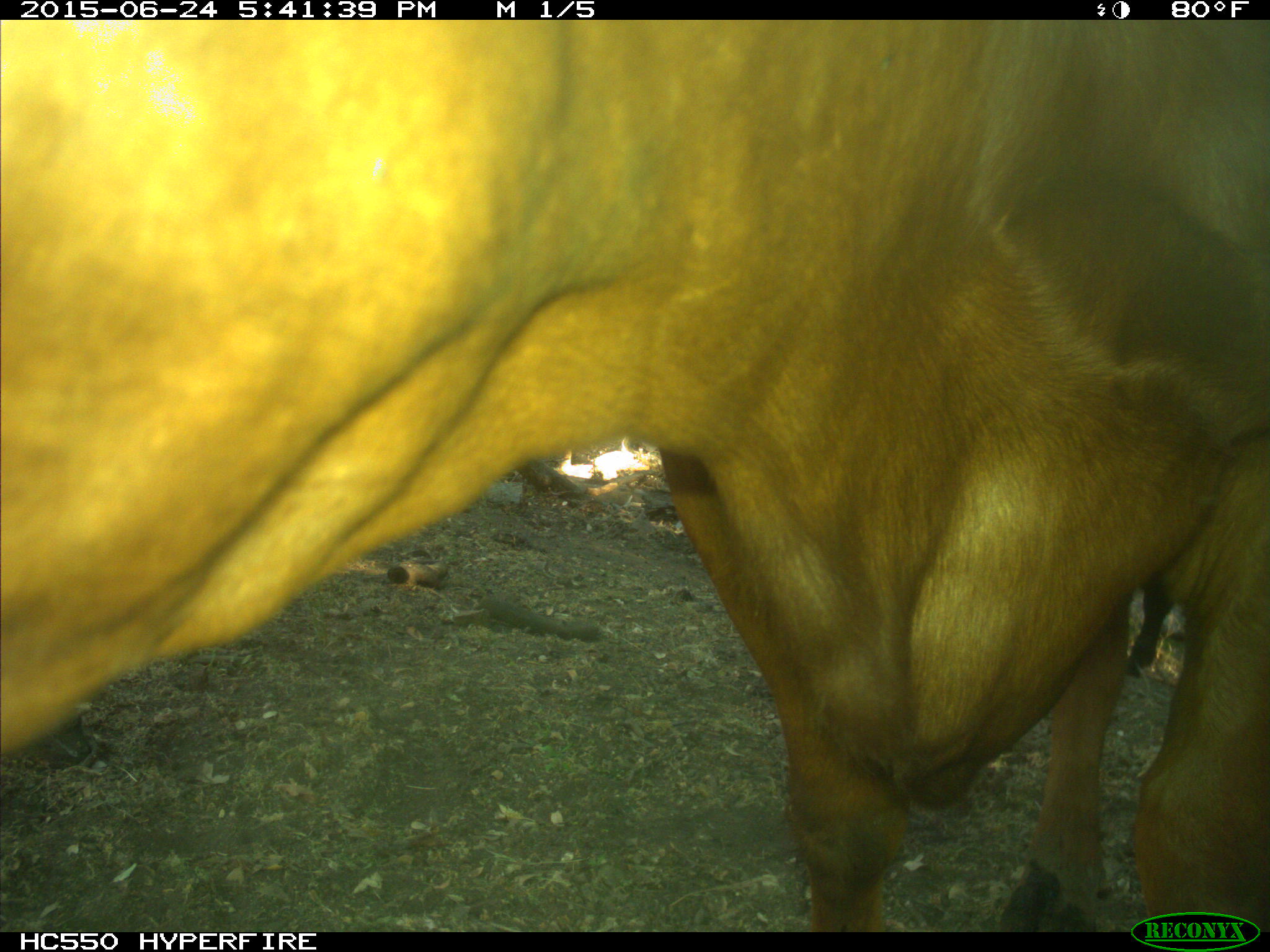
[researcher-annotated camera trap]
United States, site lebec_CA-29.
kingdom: Animalia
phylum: Chordata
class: Mammalia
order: Artiodactyla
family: Bovidae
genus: Bos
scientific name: Bos taurus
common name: domestic cow